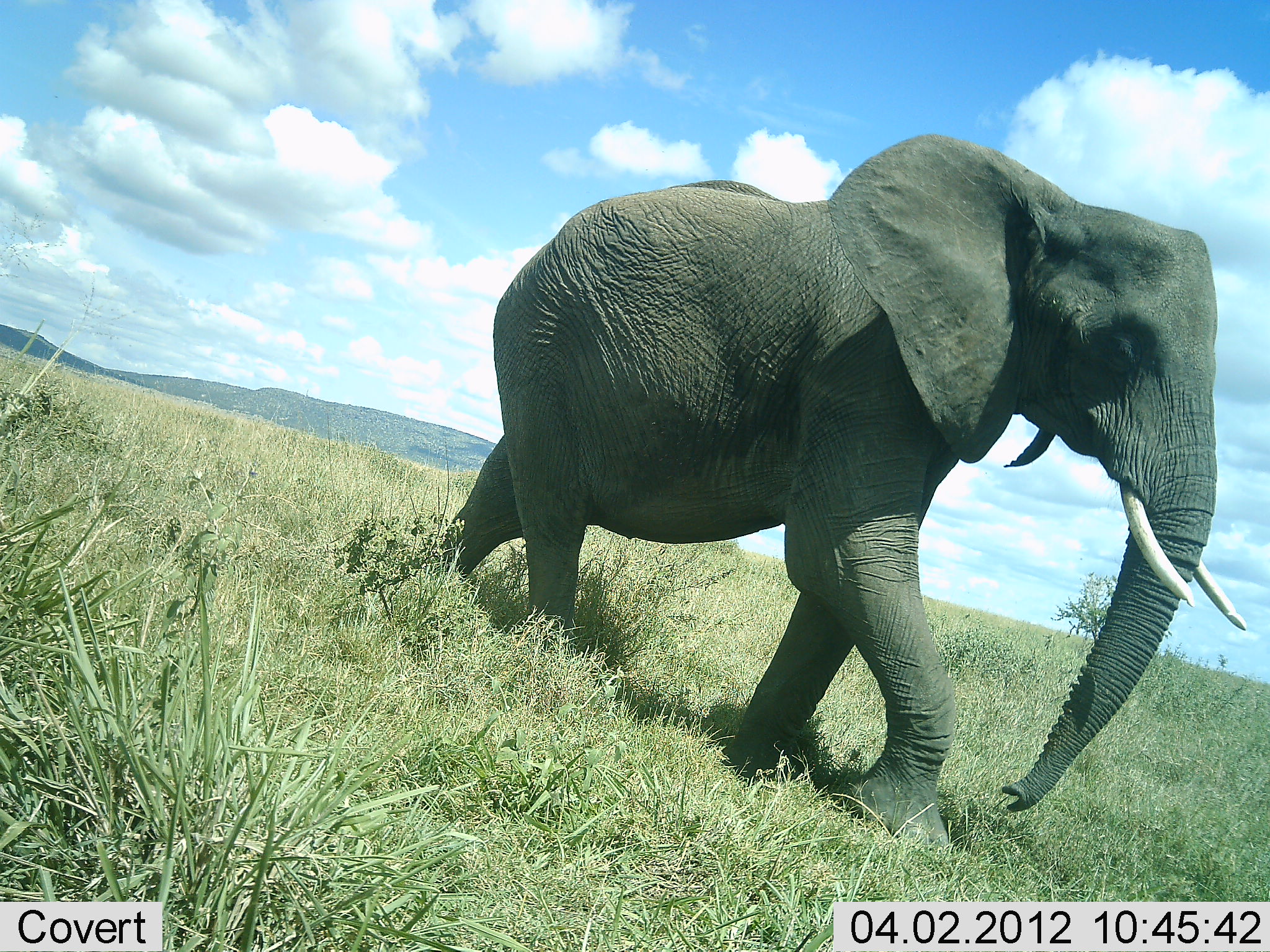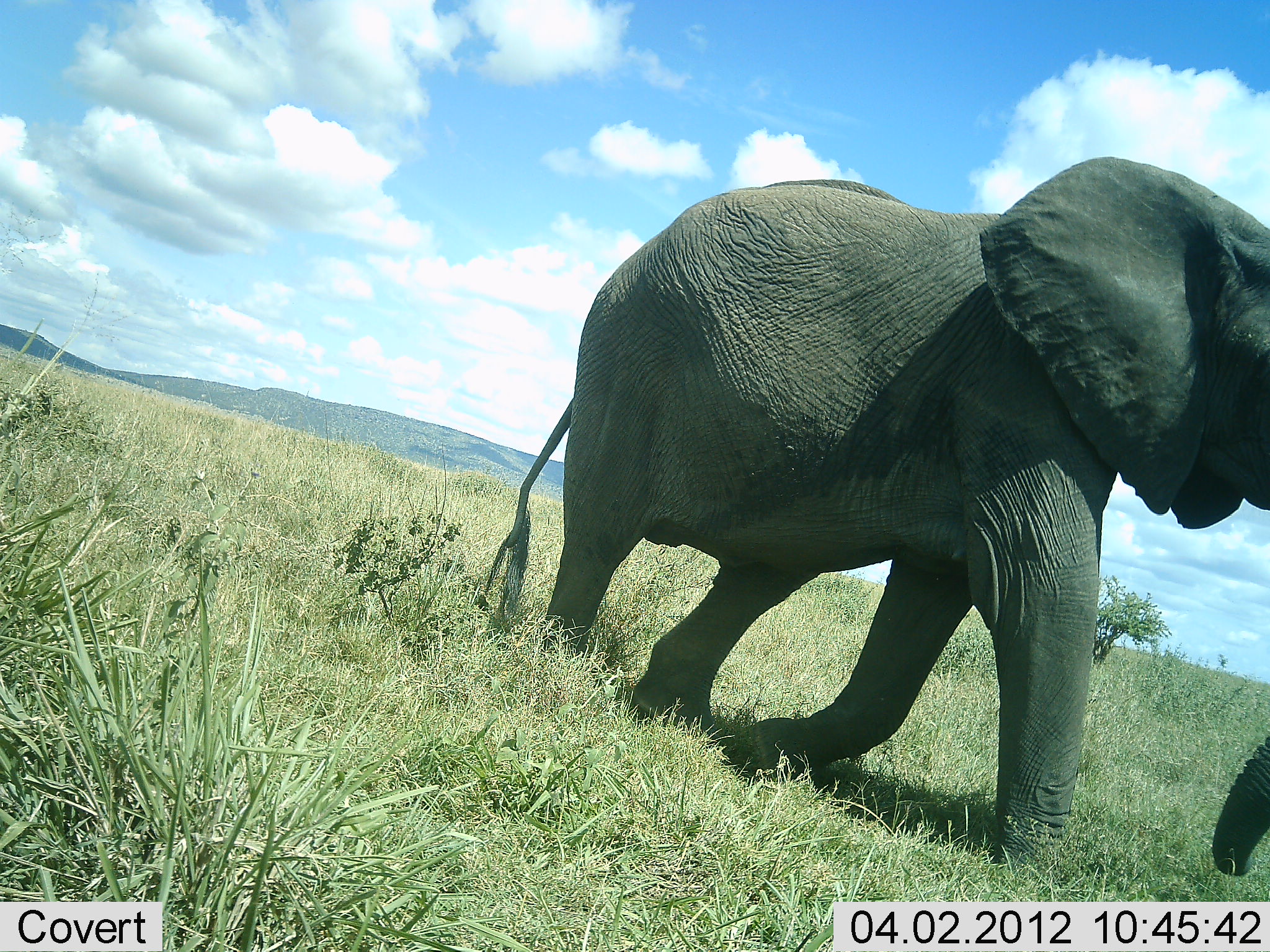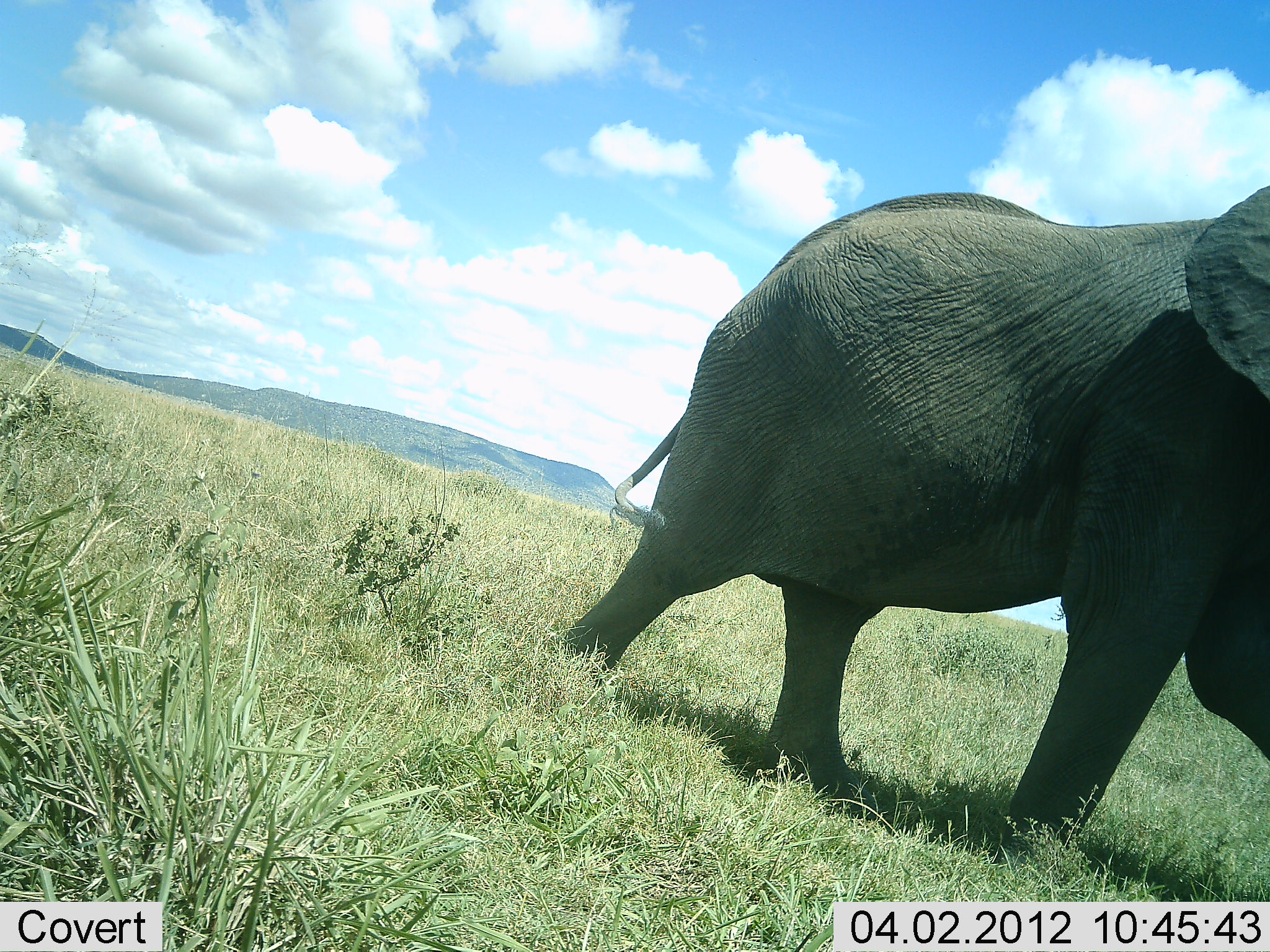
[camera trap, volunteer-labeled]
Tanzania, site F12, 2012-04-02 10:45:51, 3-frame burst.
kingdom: Animalia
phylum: Chordata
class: Mammalia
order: Proboscidea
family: Elephantidae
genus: Loxodonta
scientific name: Loxodonta africana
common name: african bush elephant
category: elephant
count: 1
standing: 0%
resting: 0%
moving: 94%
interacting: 6%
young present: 0%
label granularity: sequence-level